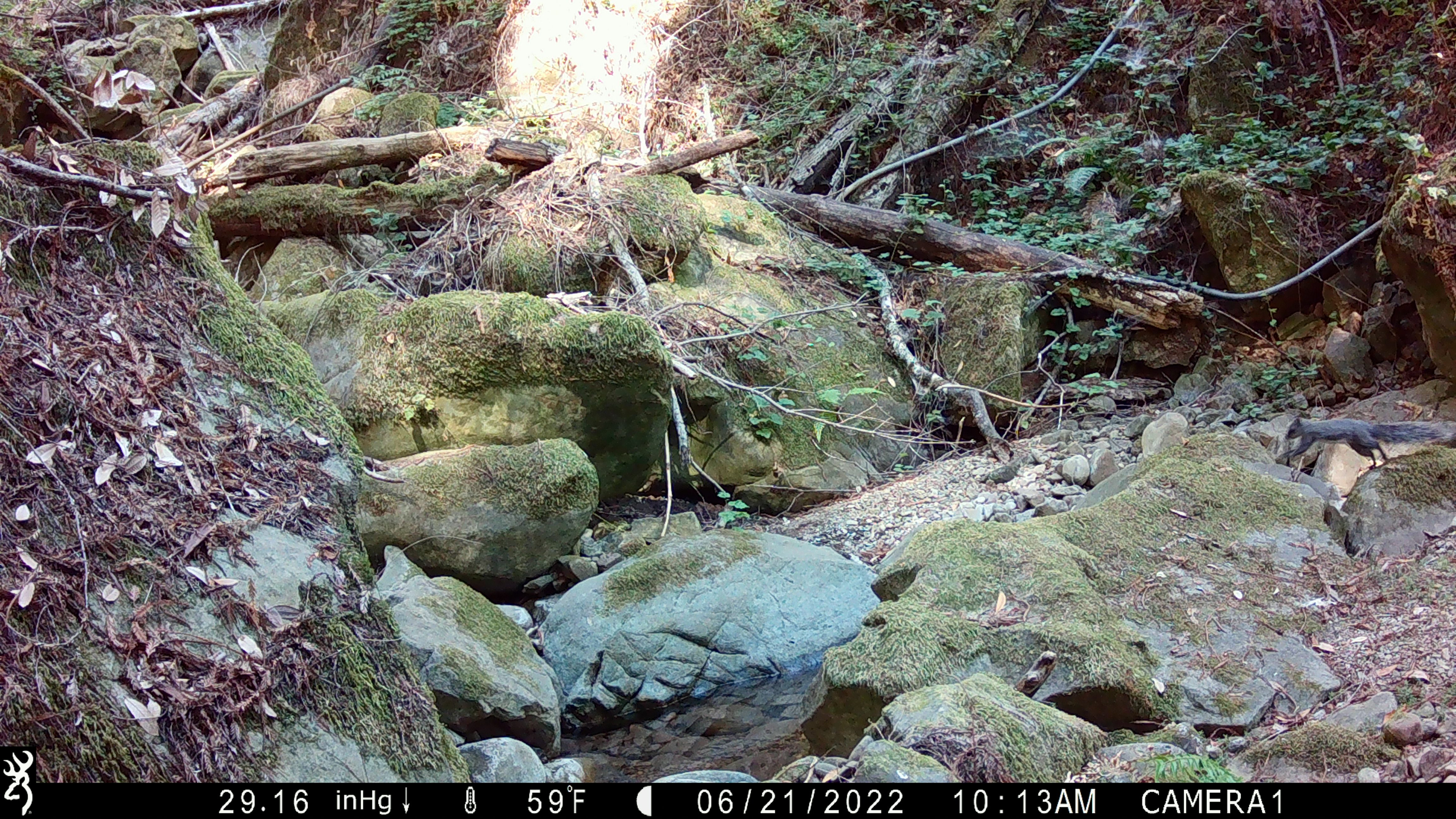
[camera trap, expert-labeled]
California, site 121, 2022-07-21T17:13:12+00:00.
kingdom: Animalia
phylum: Chordata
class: Mammalia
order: Rodentia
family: Sciuridae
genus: Sciurus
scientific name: Sciurus griseus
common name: western gray squirrel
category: western grey squirrel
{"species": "western grey squirrel (western gray squirrel) (Sciurus griseus)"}